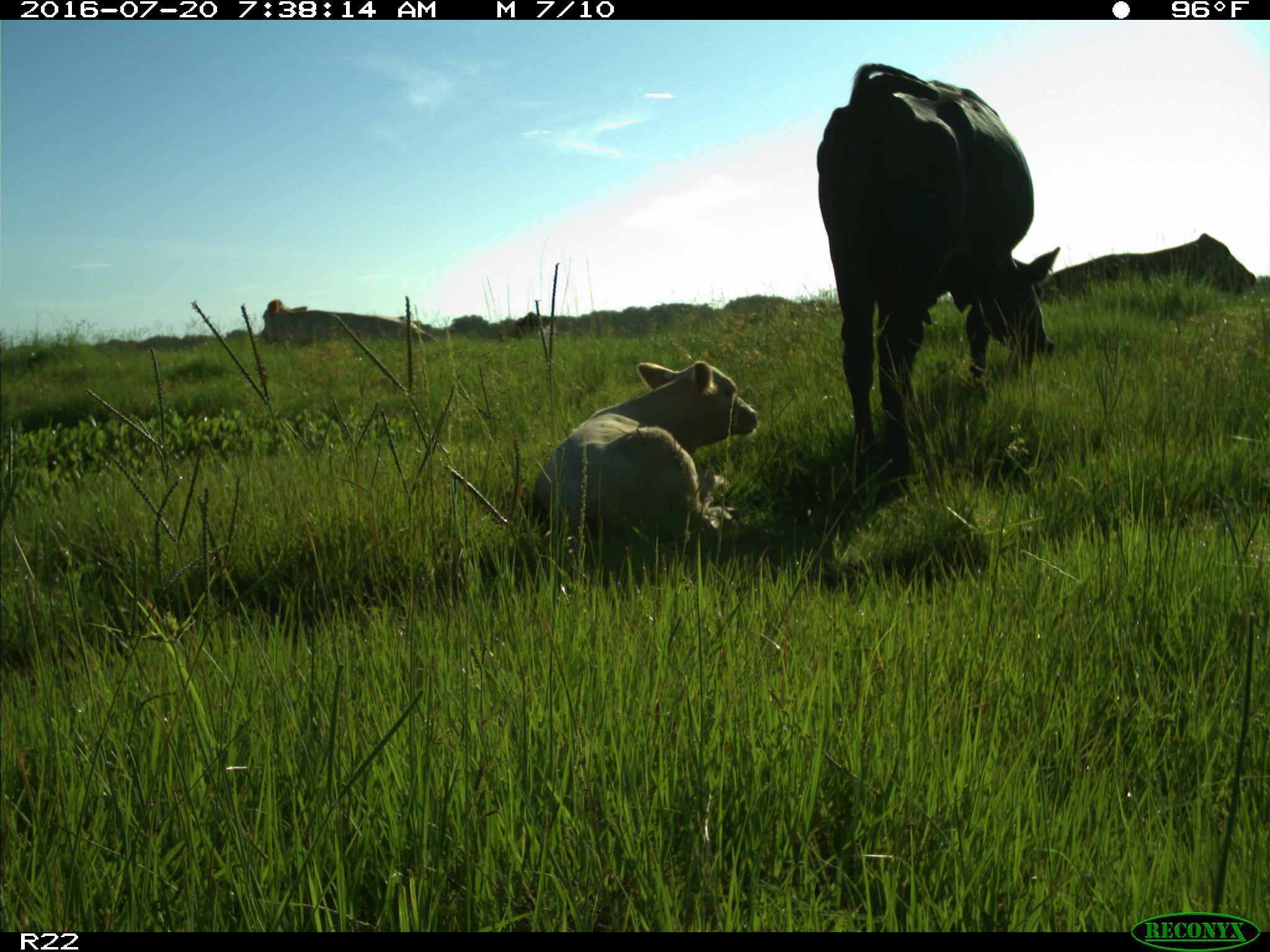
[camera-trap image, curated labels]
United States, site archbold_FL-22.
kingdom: Animalia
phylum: Chordata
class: Mammalia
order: Artiodactyla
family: Bovidae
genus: Bos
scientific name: Bos taurus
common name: domestic cow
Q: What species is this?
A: Bos taurus (domestic cow).